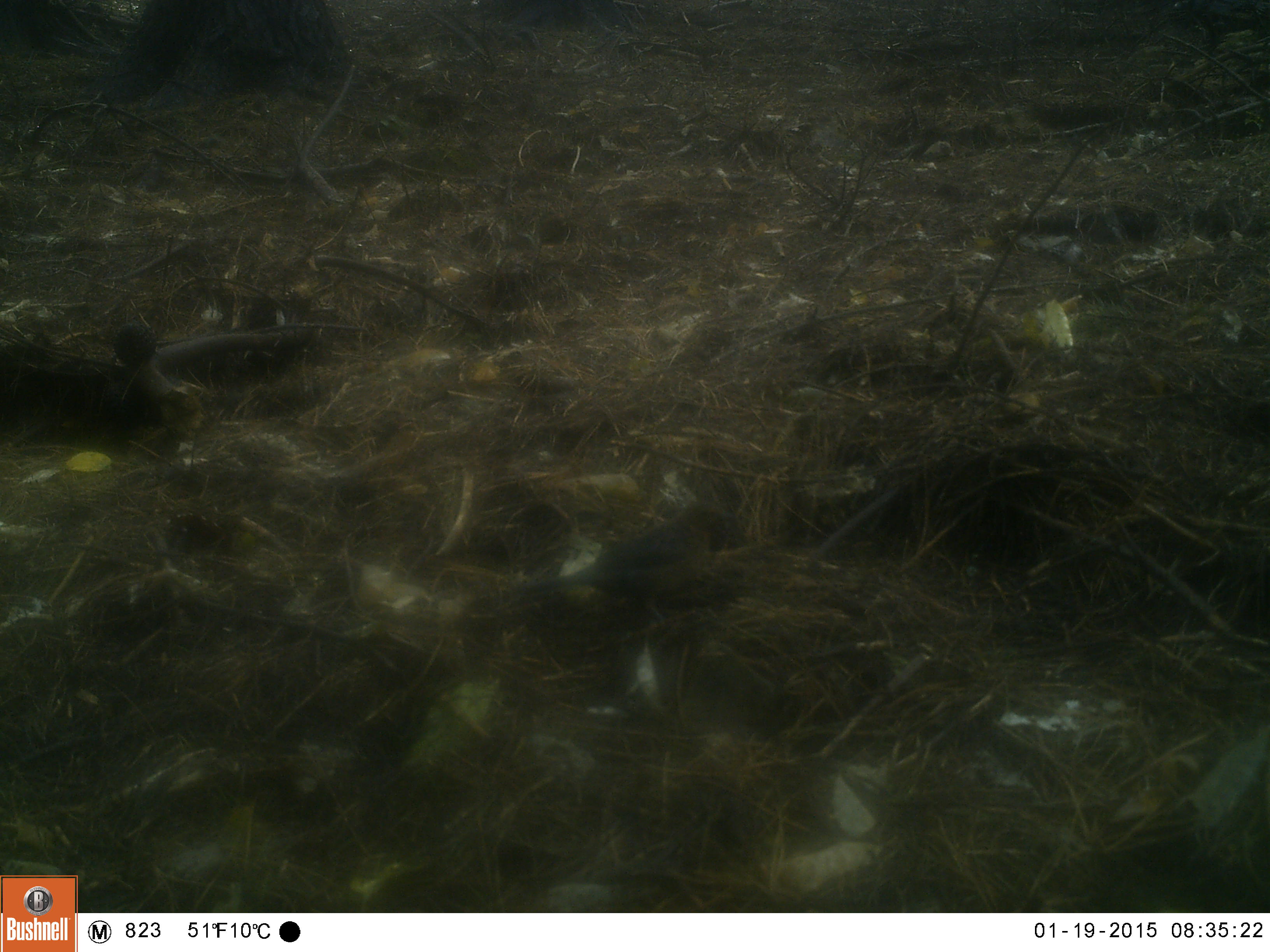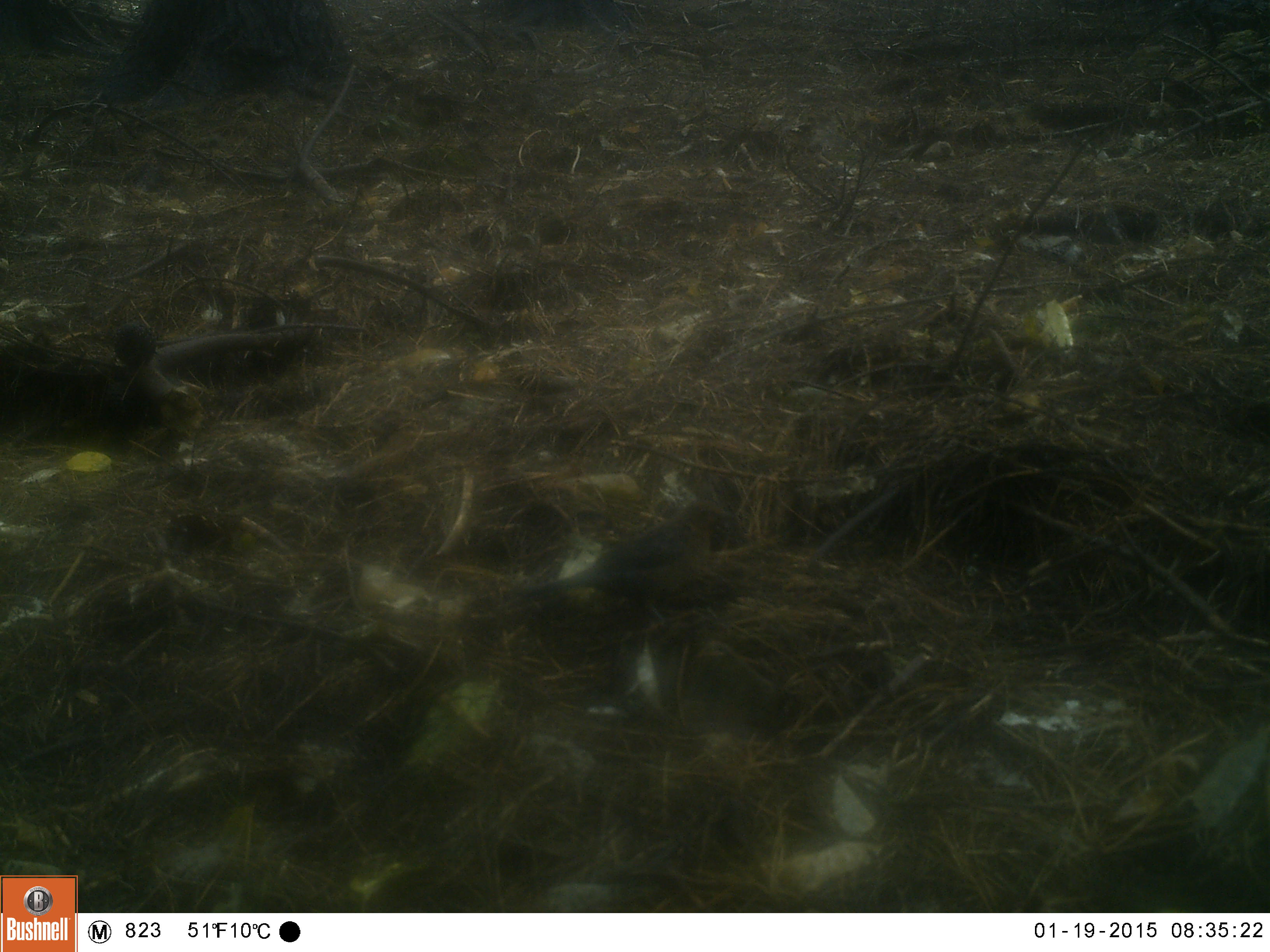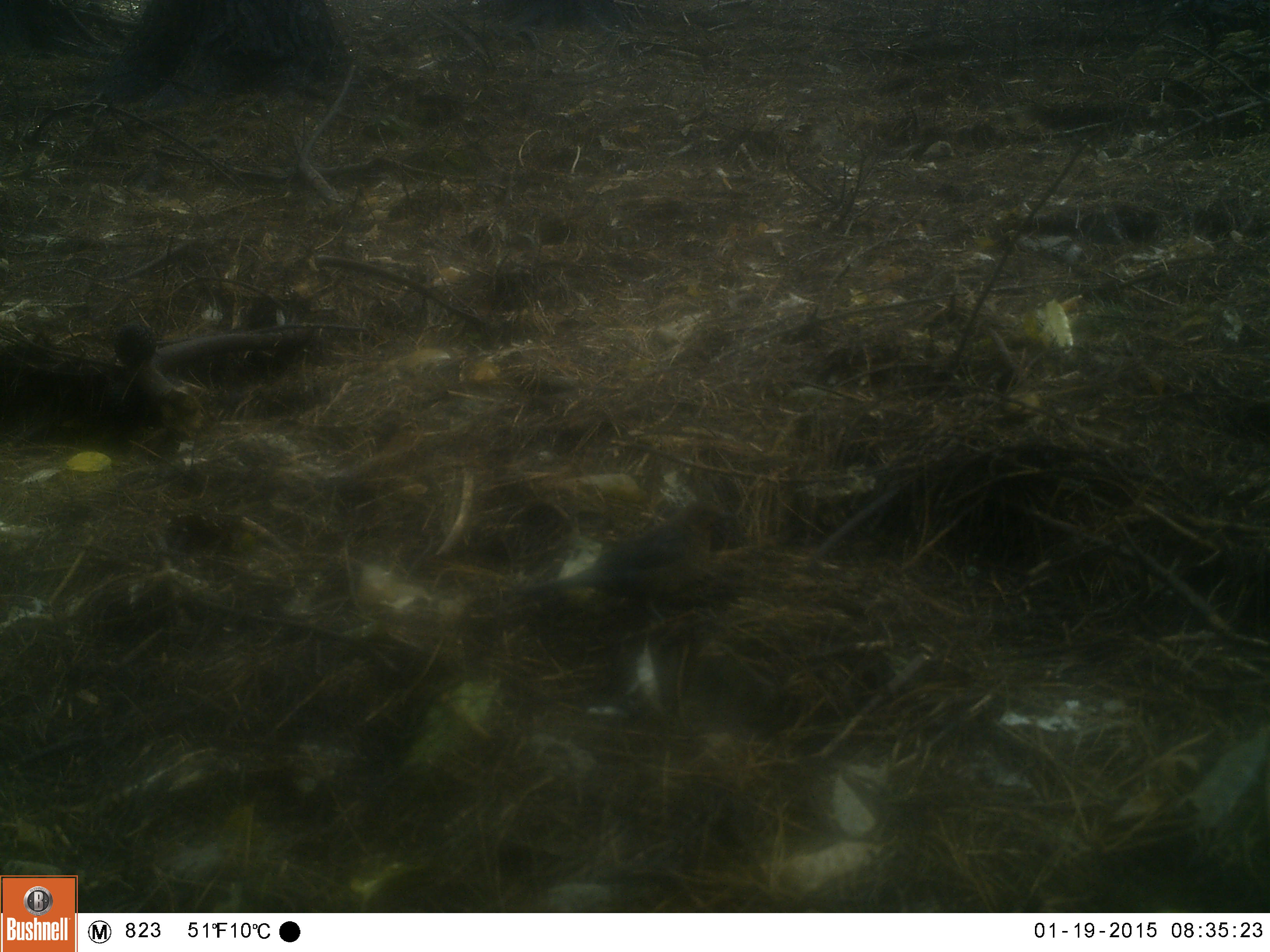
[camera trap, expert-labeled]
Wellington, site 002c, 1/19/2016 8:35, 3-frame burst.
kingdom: Animalia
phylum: Chordata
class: Aves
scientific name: Aves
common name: bird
Bird (Aves).